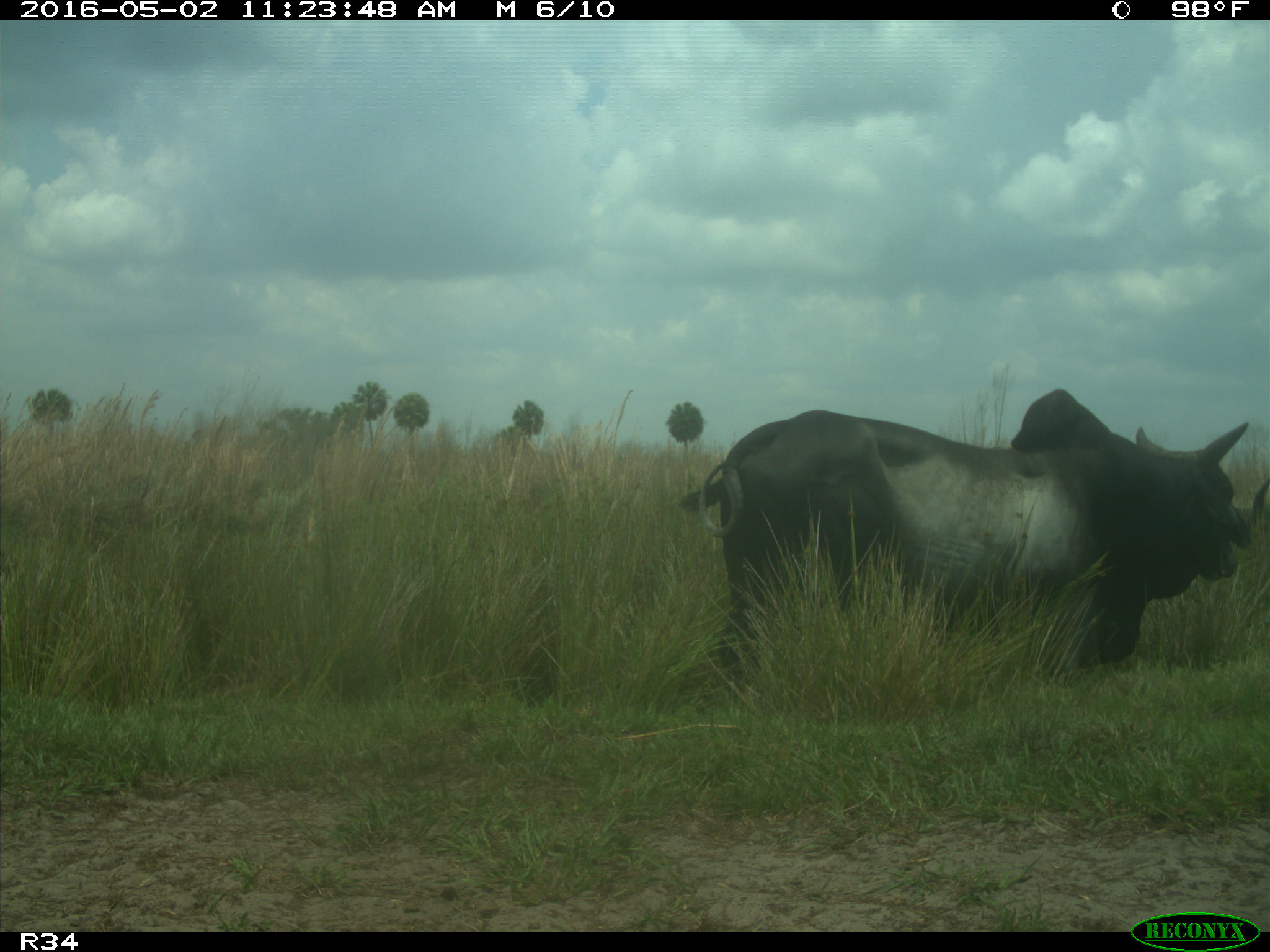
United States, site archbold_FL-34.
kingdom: Animalia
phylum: Chordata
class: Mammalia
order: Artiodactyla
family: Bovidae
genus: Bos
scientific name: Bos taurus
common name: domestic cow